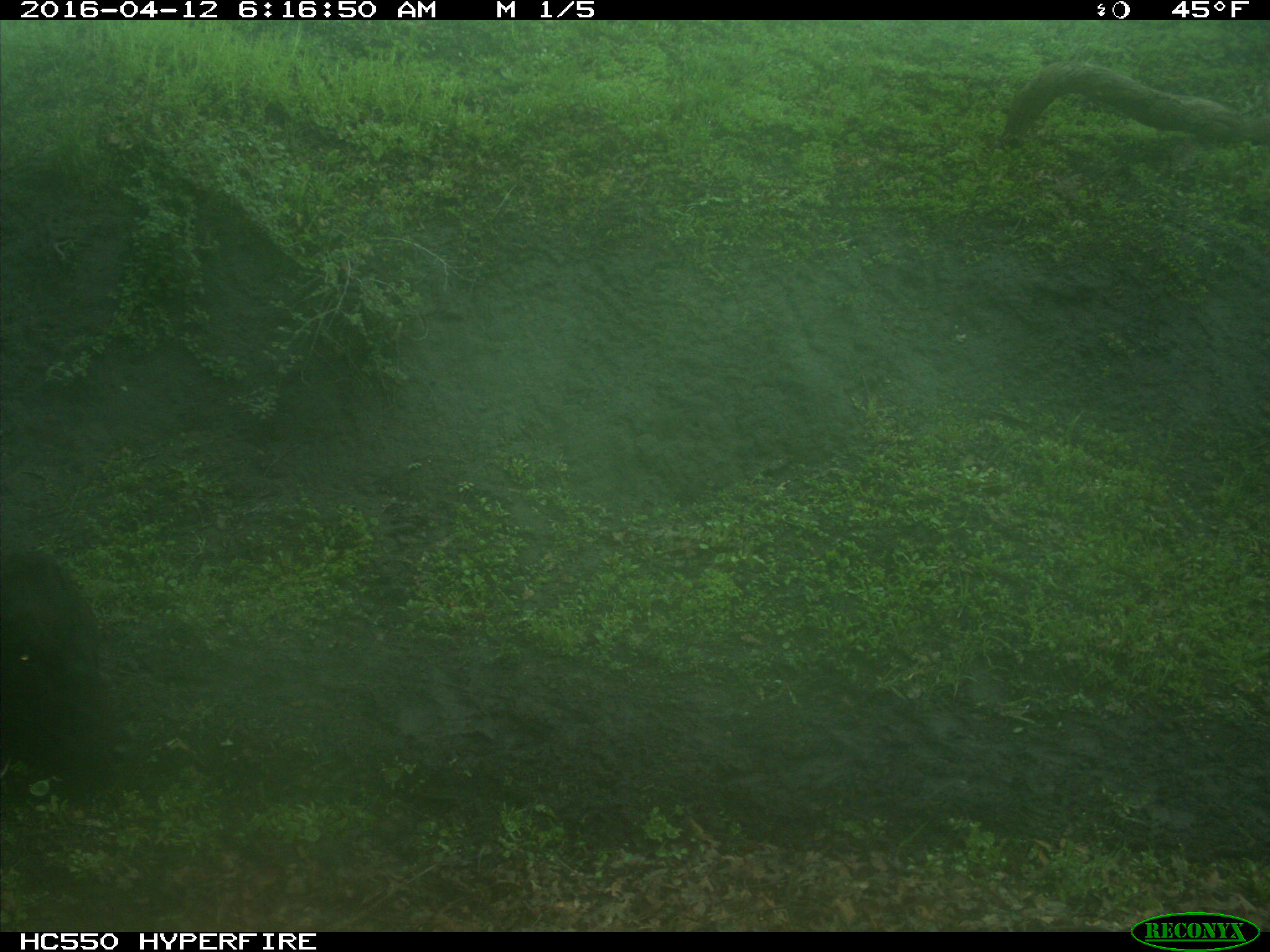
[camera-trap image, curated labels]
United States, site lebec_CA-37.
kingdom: Animalia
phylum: Chordata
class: Mammalia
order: Artiodactyla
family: Bovidae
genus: Bos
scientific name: Bos taurus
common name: domestic cow